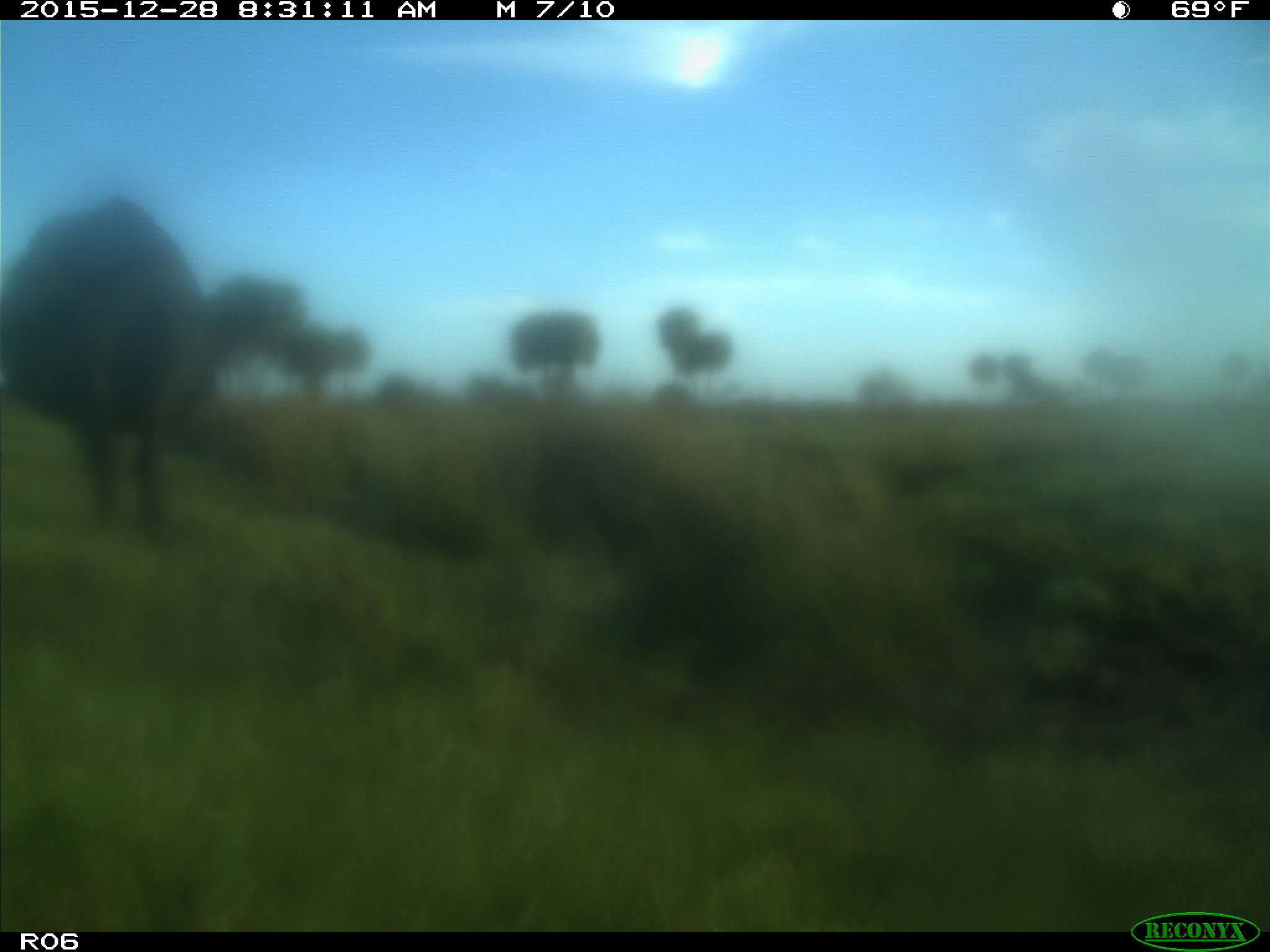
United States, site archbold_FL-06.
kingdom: Animalia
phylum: Chordata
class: Mammalia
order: Artiodactyla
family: Bovidae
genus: Bos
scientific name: Bos taurus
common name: domestic cow